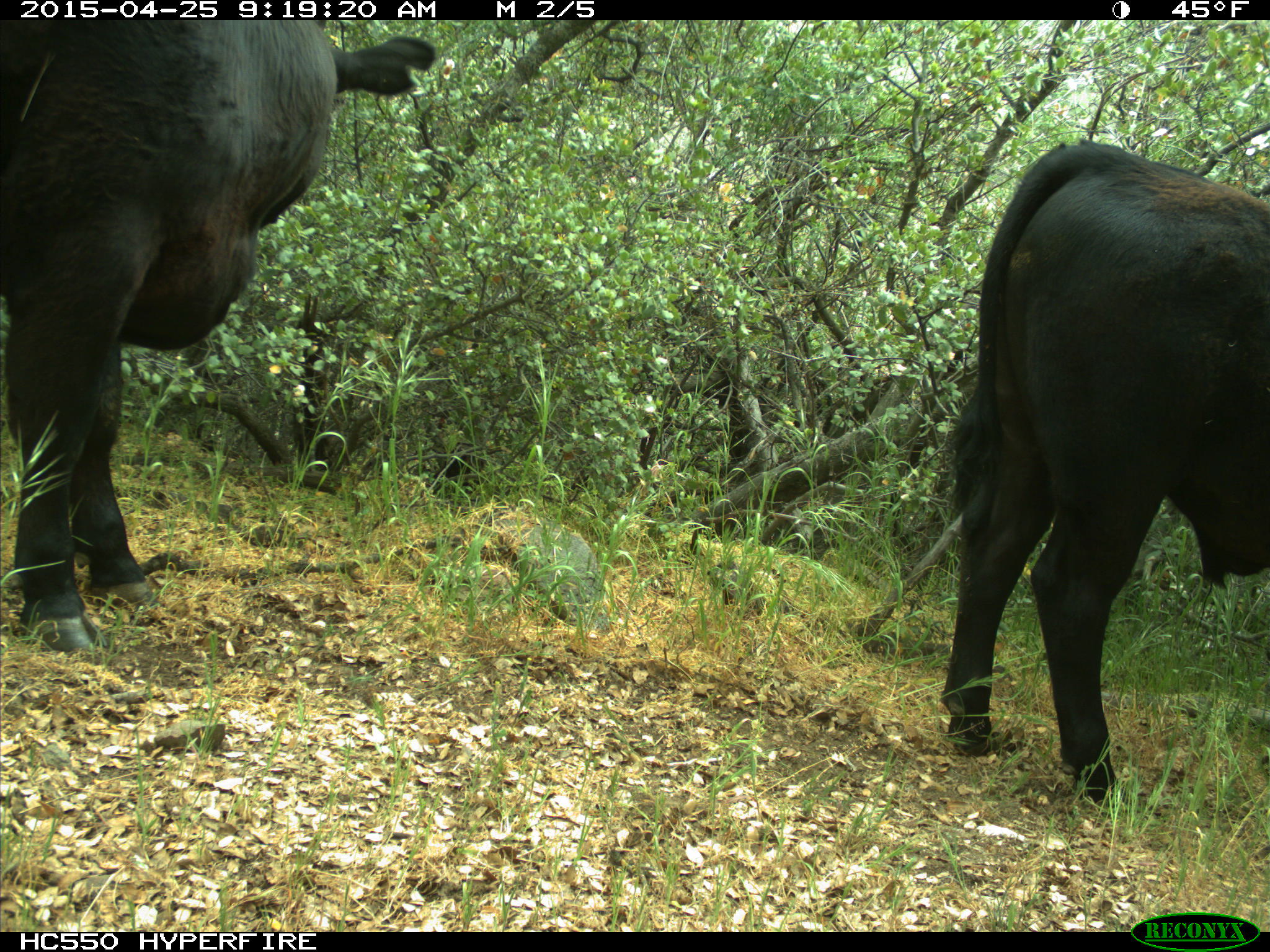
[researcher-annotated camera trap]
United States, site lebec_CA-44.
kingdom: Animalia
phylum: Chordata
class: Mammalia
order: Artiodactyla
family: Suidae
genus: Sus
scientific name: Sus scrofa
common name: wild boar